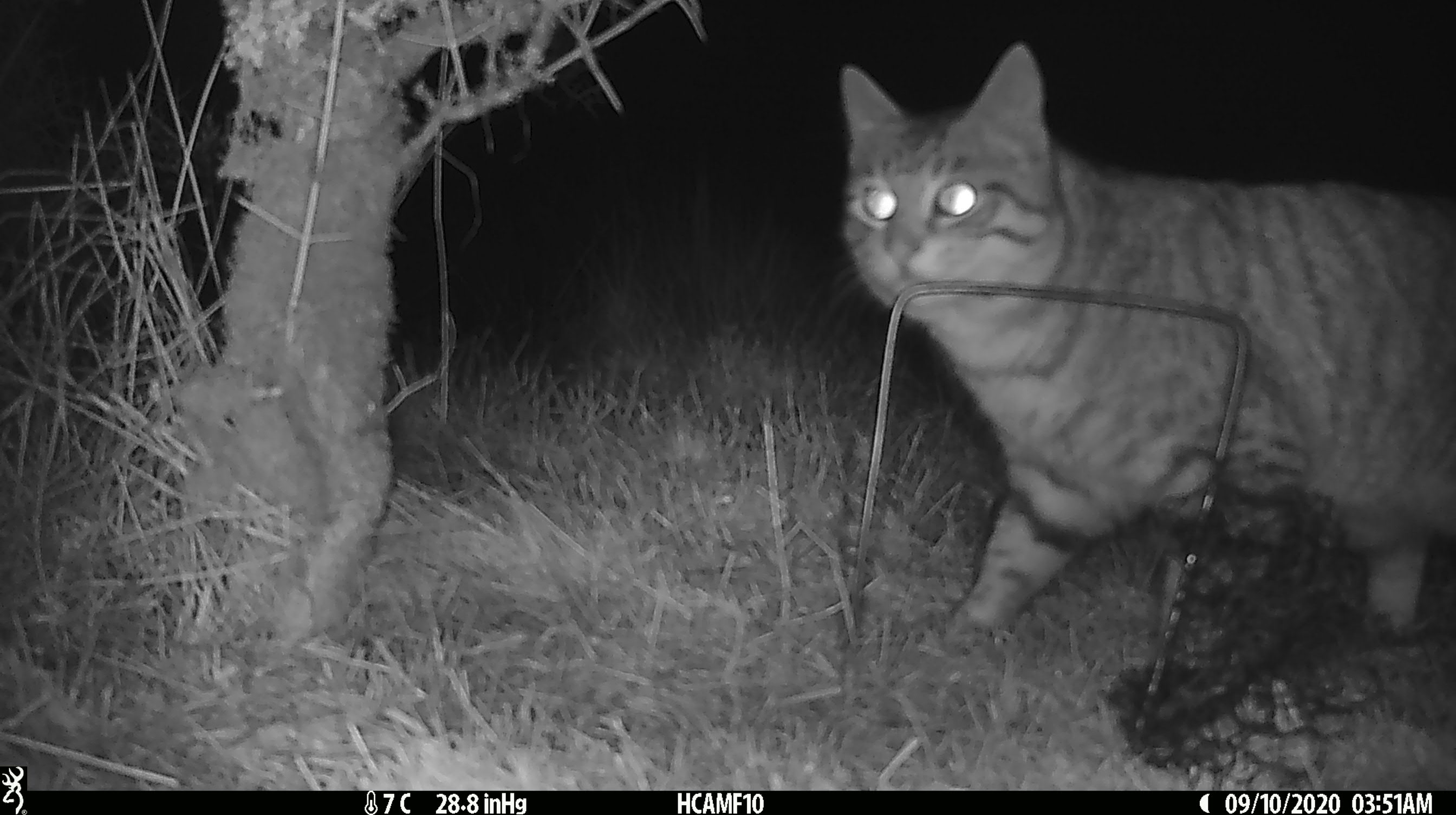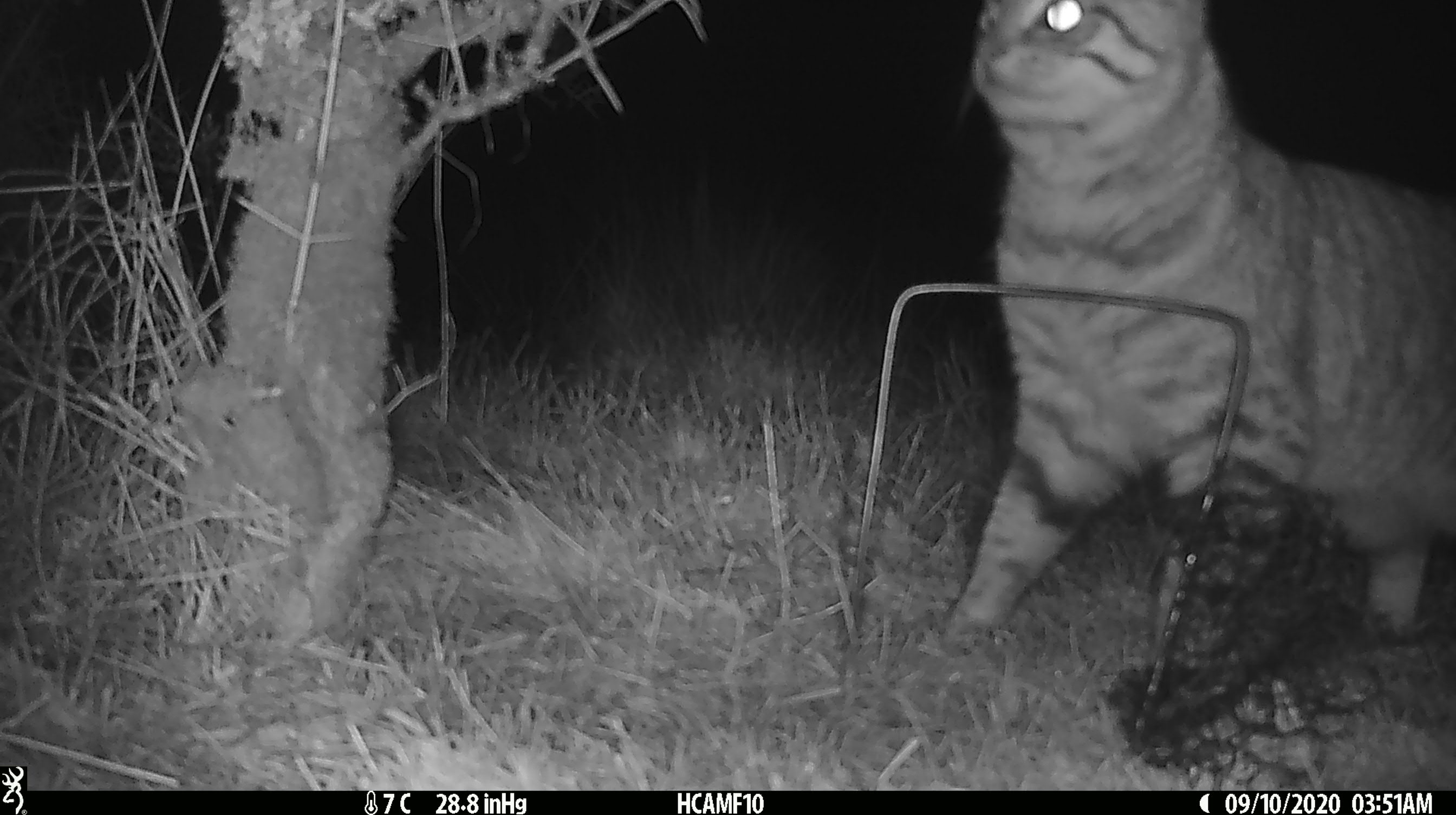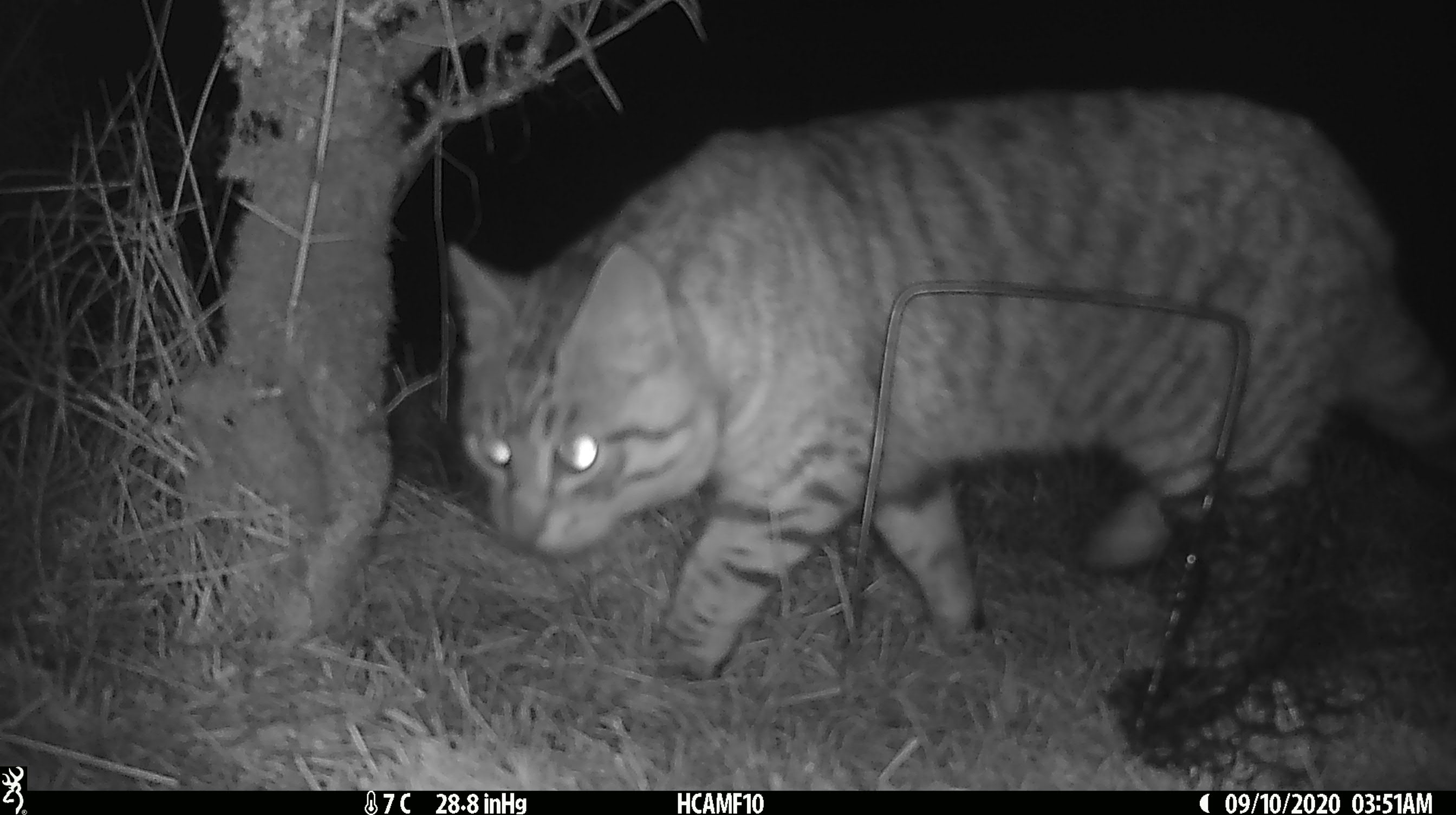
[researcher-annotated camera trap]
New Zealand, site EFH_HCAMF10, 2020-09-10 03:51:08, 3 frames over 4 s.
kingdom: Animalia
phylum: Chordata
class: Mammalia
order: Carnivora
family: Felidae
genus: Felis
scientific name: Felis catus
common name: domestic cat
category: cat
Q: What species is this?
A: Cat (domestic cat) (Felis catus).